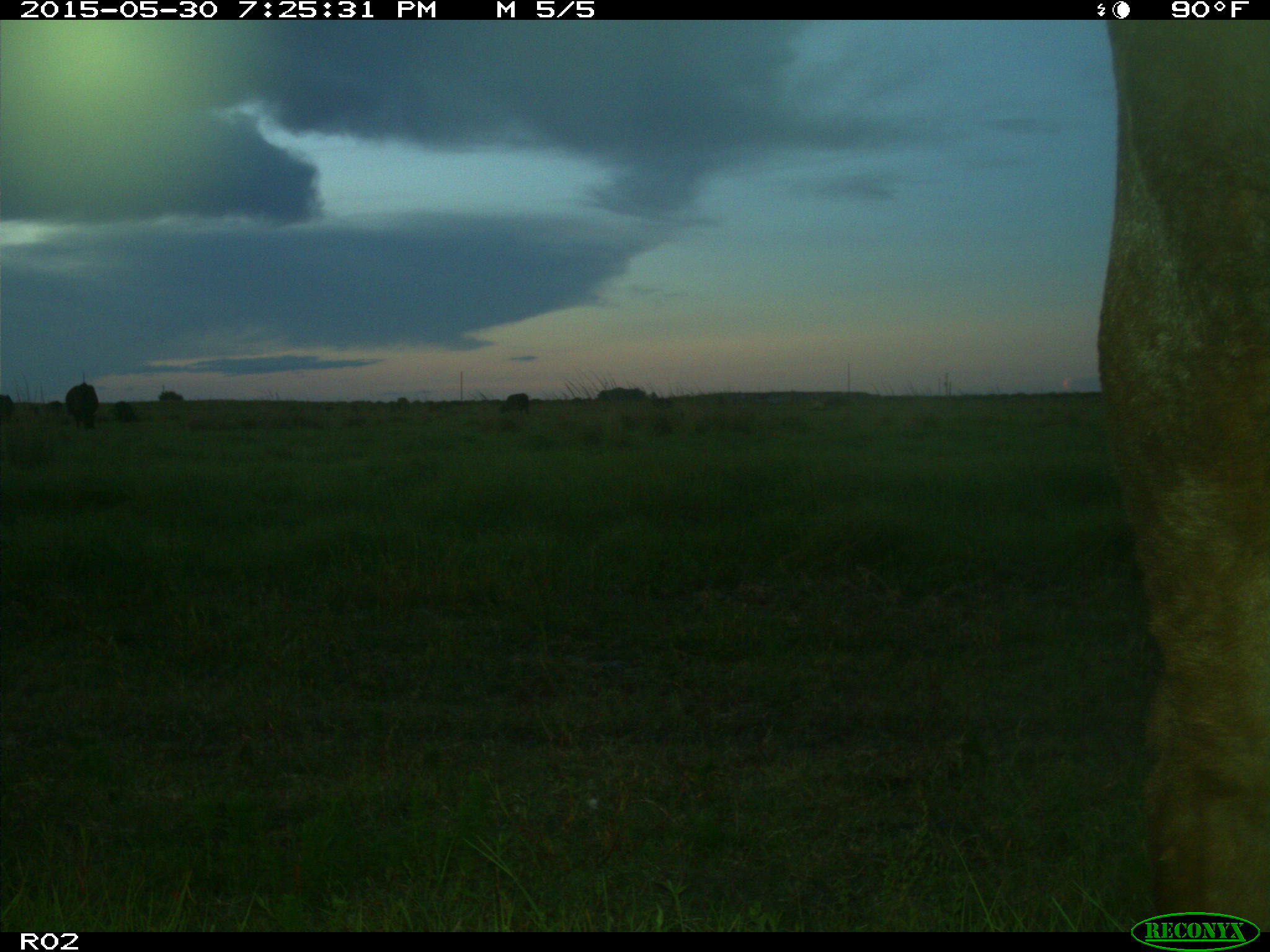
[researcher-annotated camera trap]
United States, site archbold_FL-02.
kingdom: Animalia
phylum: Chordata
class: Mammalia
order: Artiodactyla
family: Bovidae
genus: Bos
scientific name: Bos taurus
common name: domestic cow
Bos taurus (domestic cow).